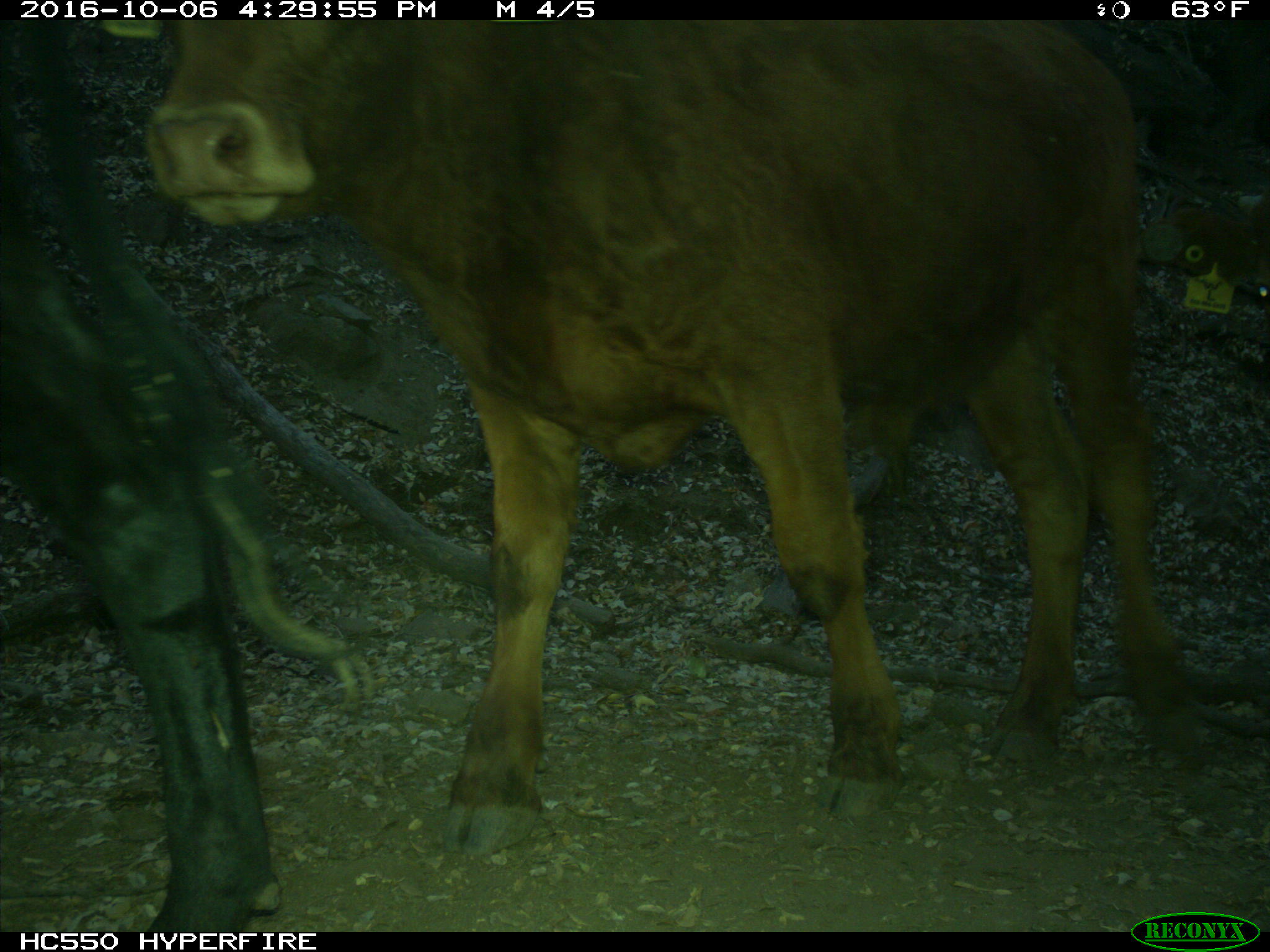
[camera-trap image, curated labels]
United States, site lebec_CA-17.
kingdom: Animalia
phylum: Chordata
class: Mammalia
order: Artiodactyla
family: Bovidae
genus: Bos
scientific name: Bos taurus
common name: domestic cow